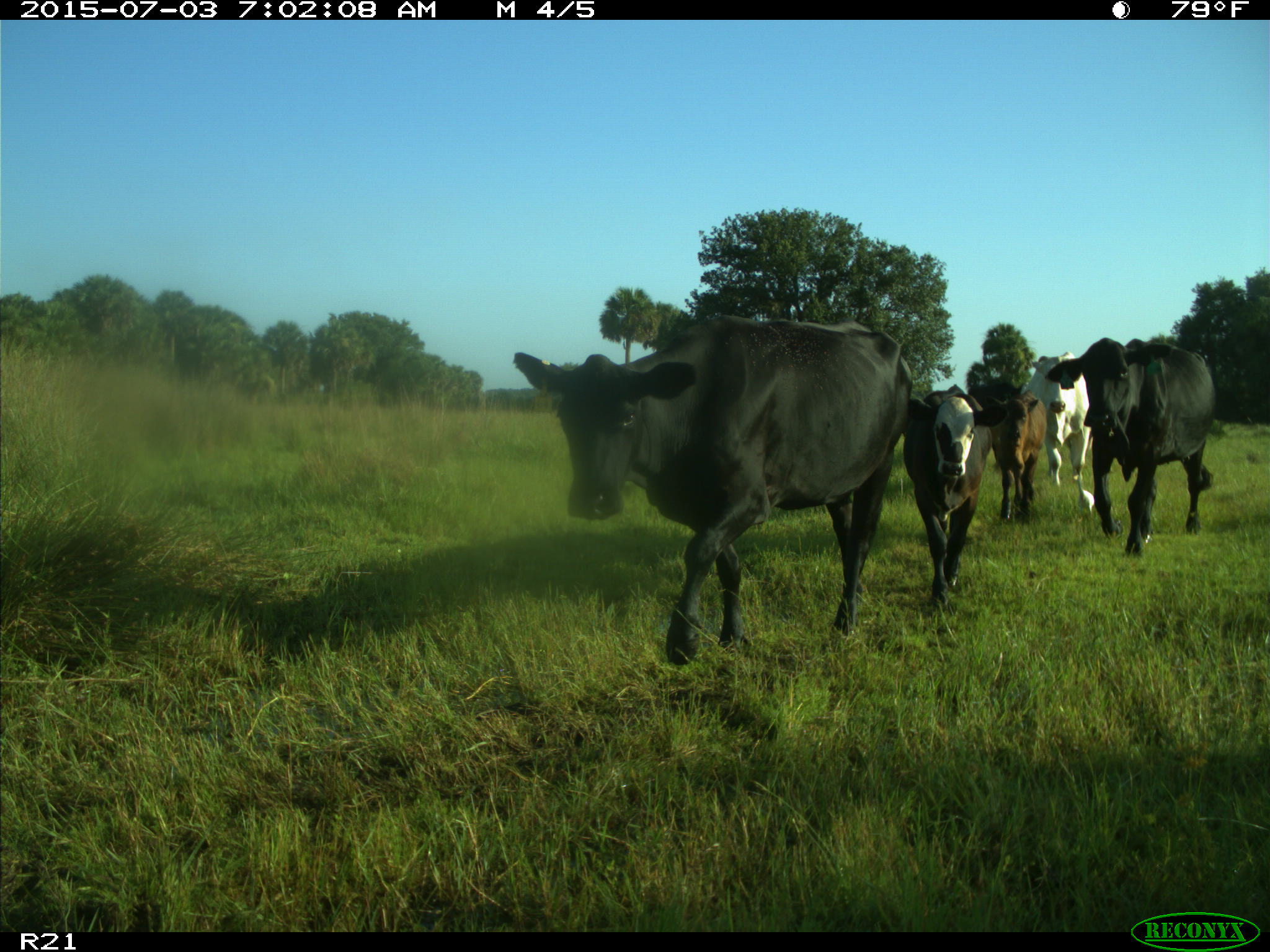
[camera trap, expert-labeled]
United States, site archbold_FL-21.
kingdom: Animalia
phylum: Chordata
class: Mammalia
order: Artiodactyla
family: Bovidae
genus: Bos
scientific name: Bos taurus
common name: domestic cow